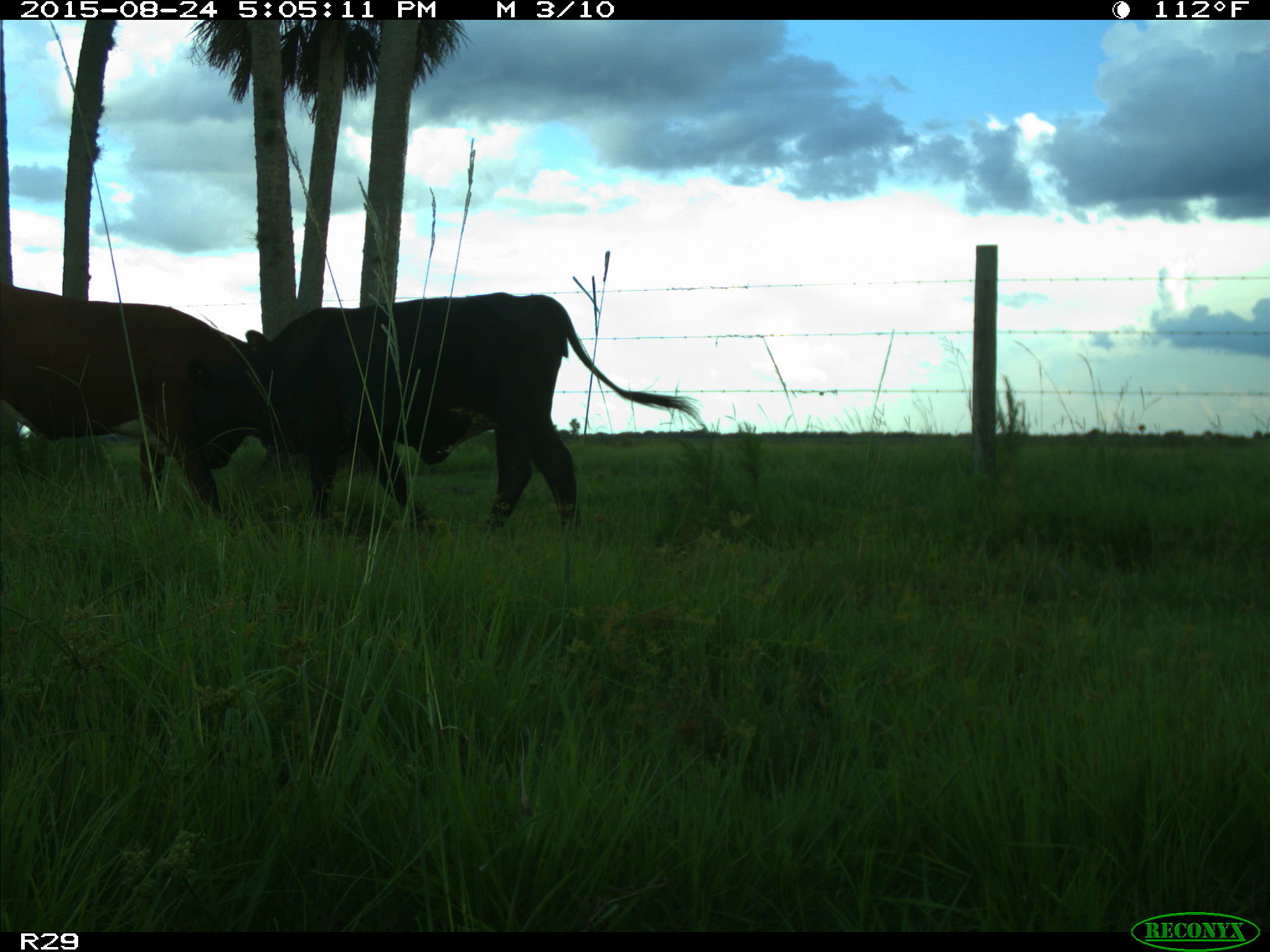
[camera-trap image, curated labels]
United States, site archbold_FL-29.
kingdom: Animalia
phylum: Chordata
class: Mammalia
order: Artiodactyla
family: Bovidae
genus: Bos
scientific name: Bos taurus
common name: domestic cow